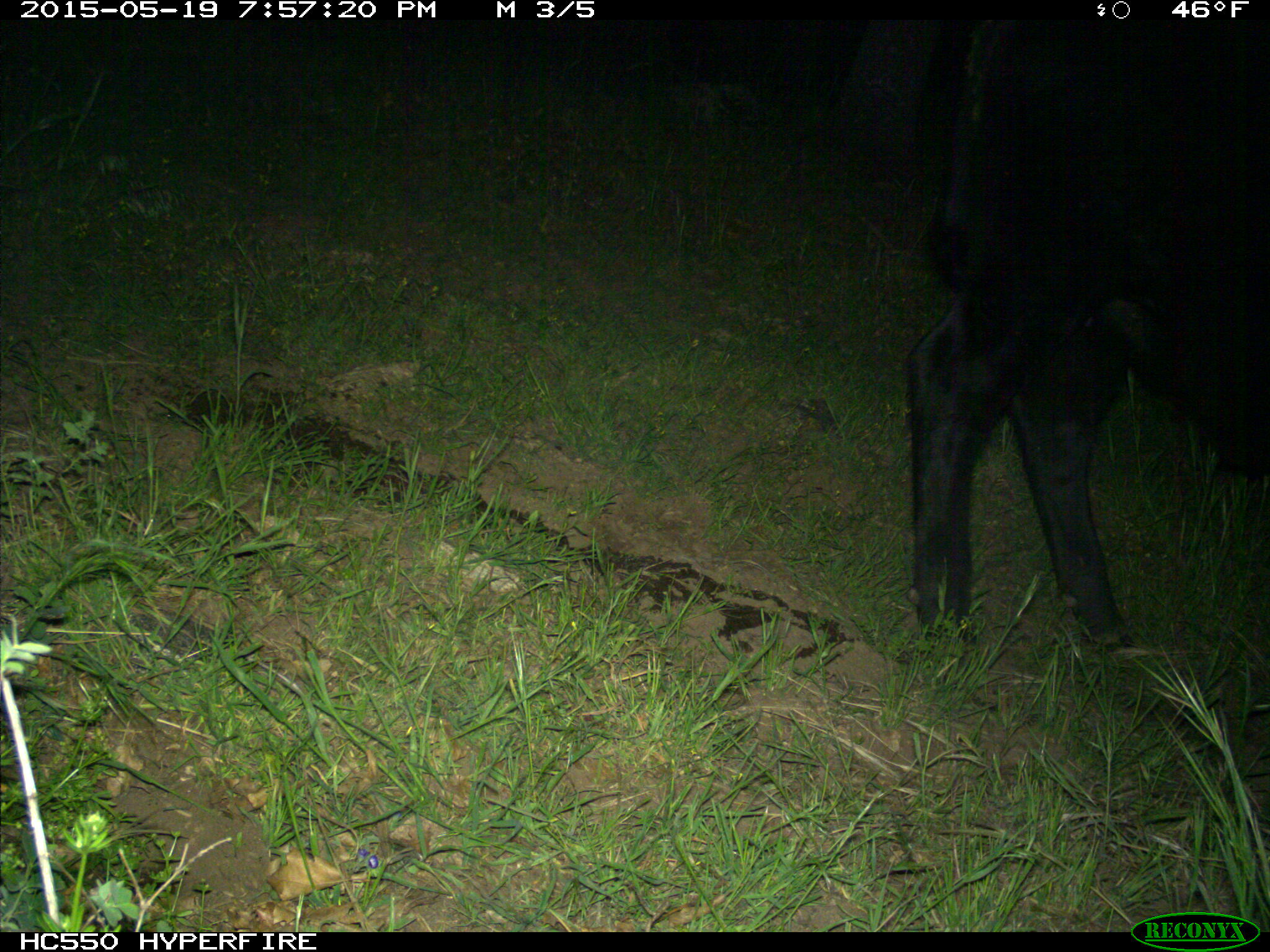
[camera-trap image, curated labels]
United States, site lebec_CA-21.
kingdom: Animalia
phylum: Chordata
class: Mammalia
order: Artiodactyla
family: Bovidae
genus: Bos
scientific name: Bos taurus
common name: domestic cow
Bos taurus (domestic cow).